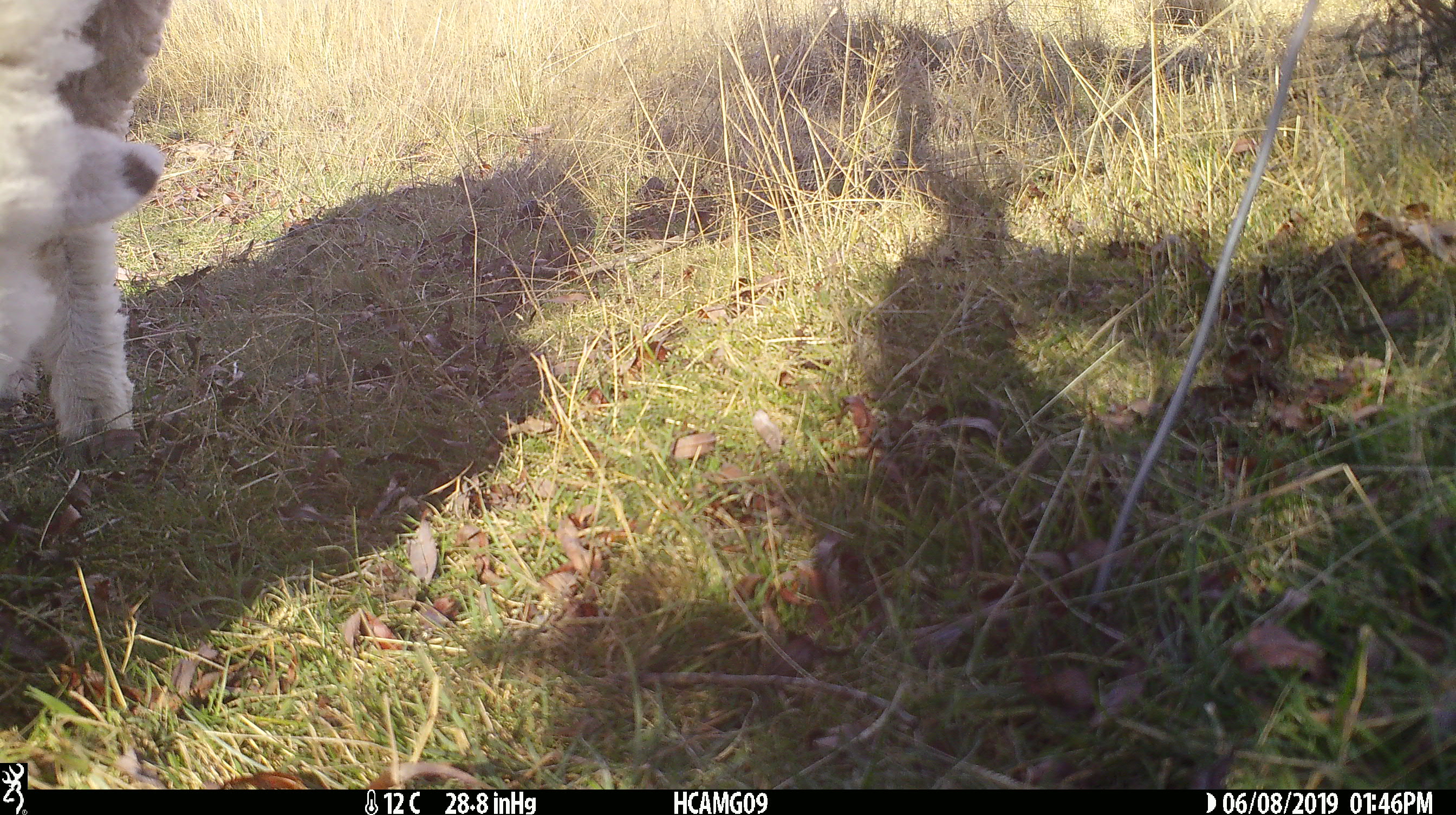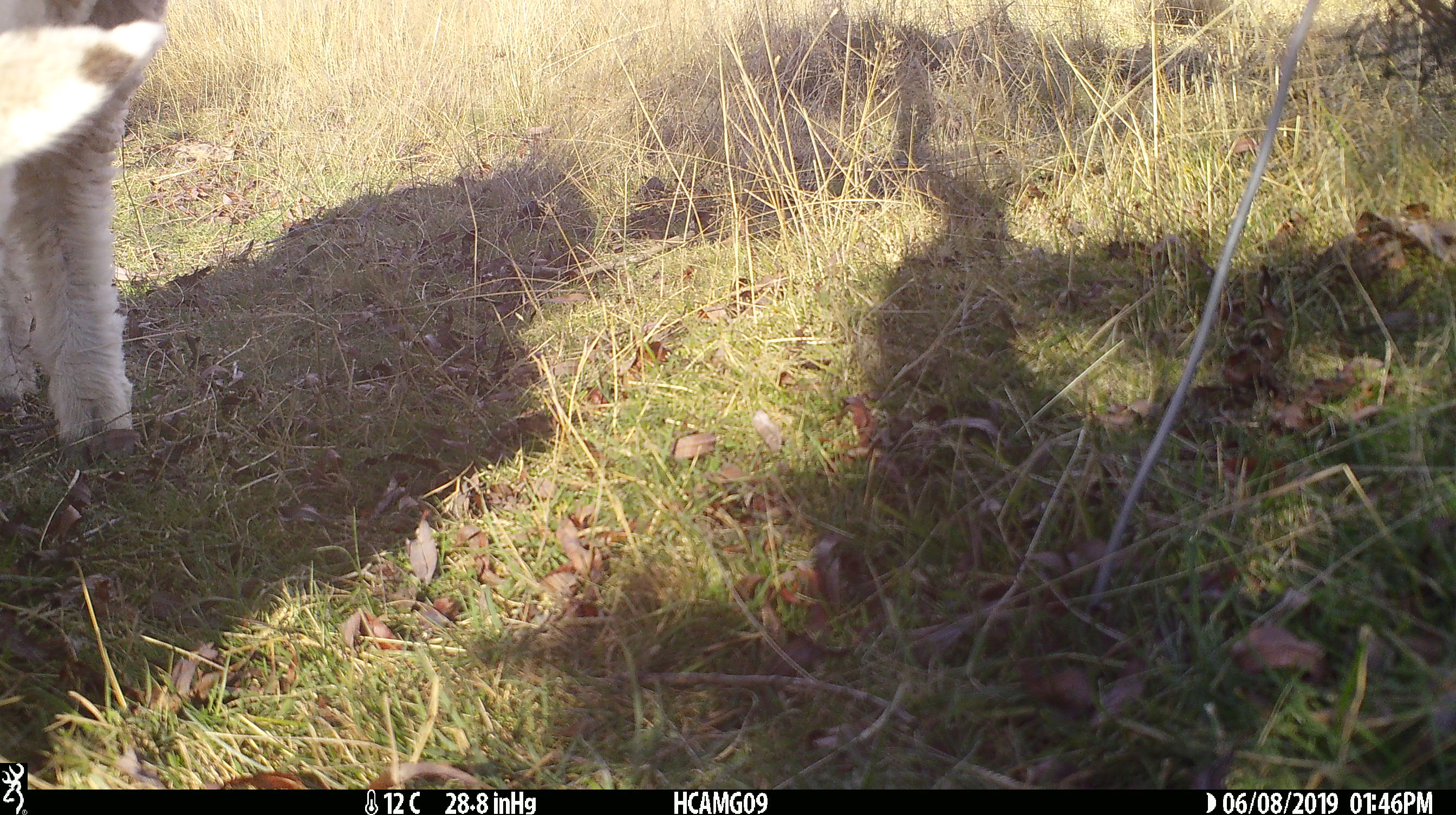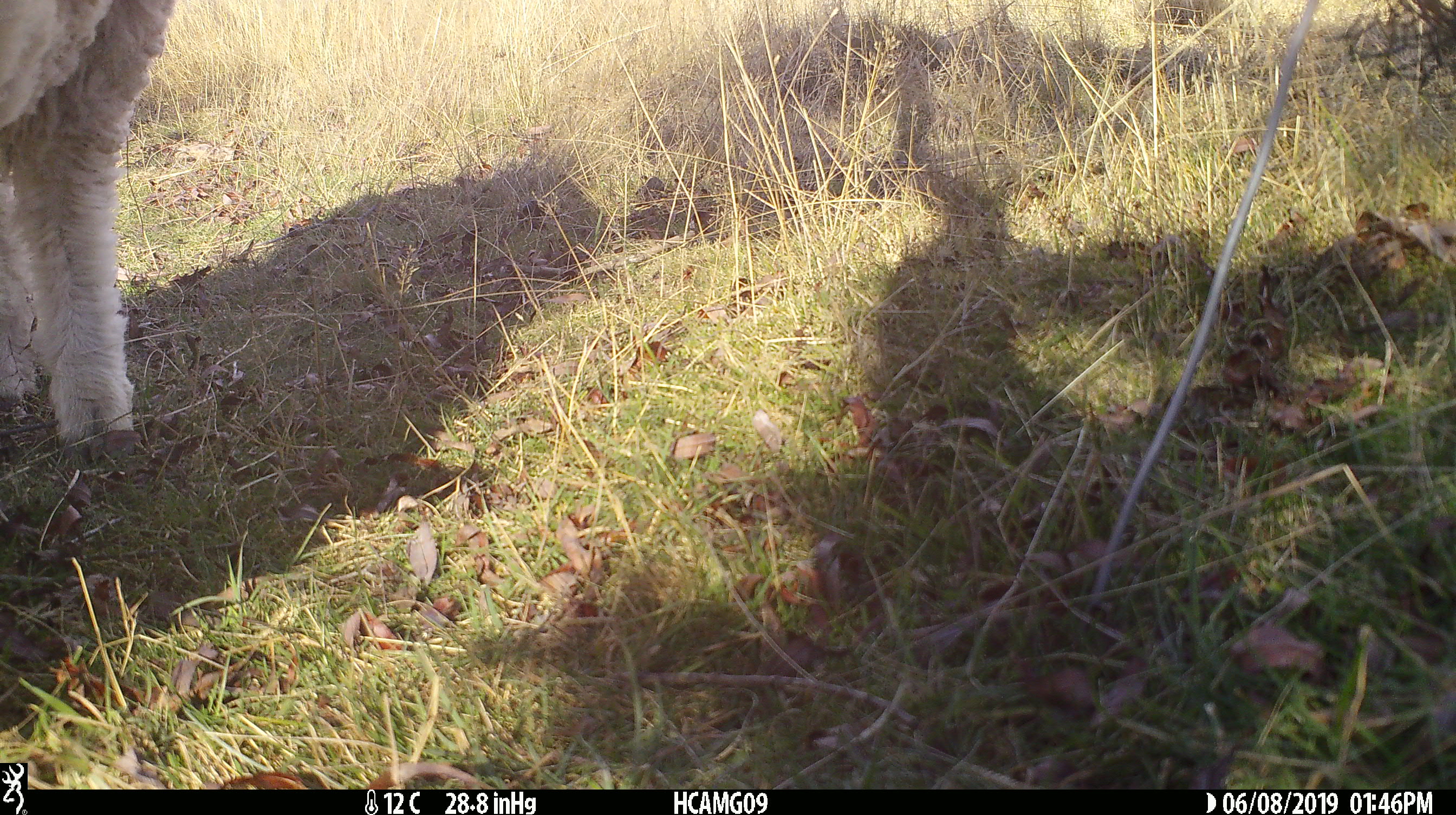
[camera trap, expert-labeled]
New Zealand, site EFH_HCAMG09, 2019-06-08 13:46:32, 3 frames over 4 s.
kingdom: Animalia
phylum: Chordata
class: Mammalia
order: Artiodactyla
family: Bovidae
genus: Ovis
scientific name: Ovis aries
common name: domestic sheep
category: sheep